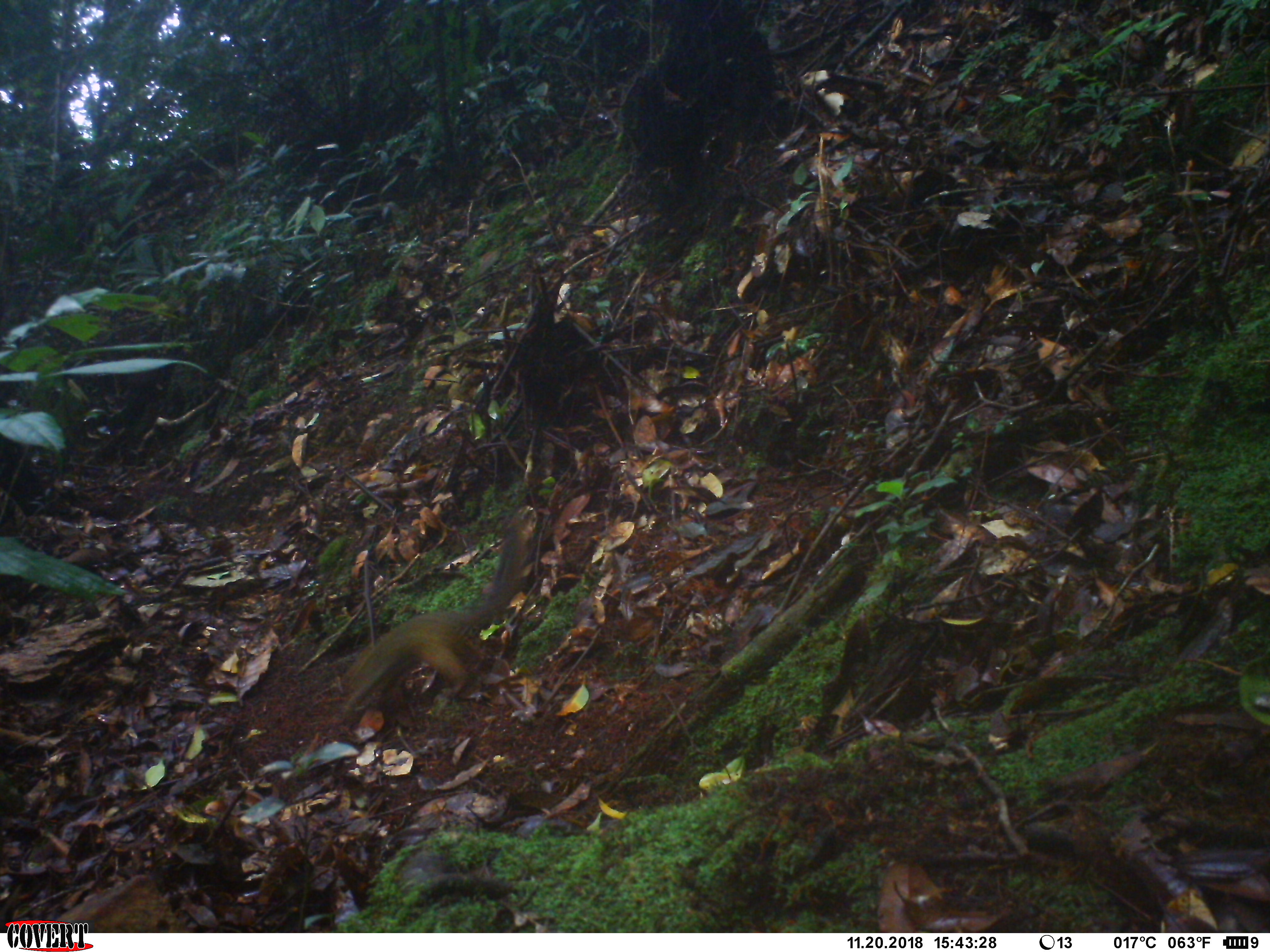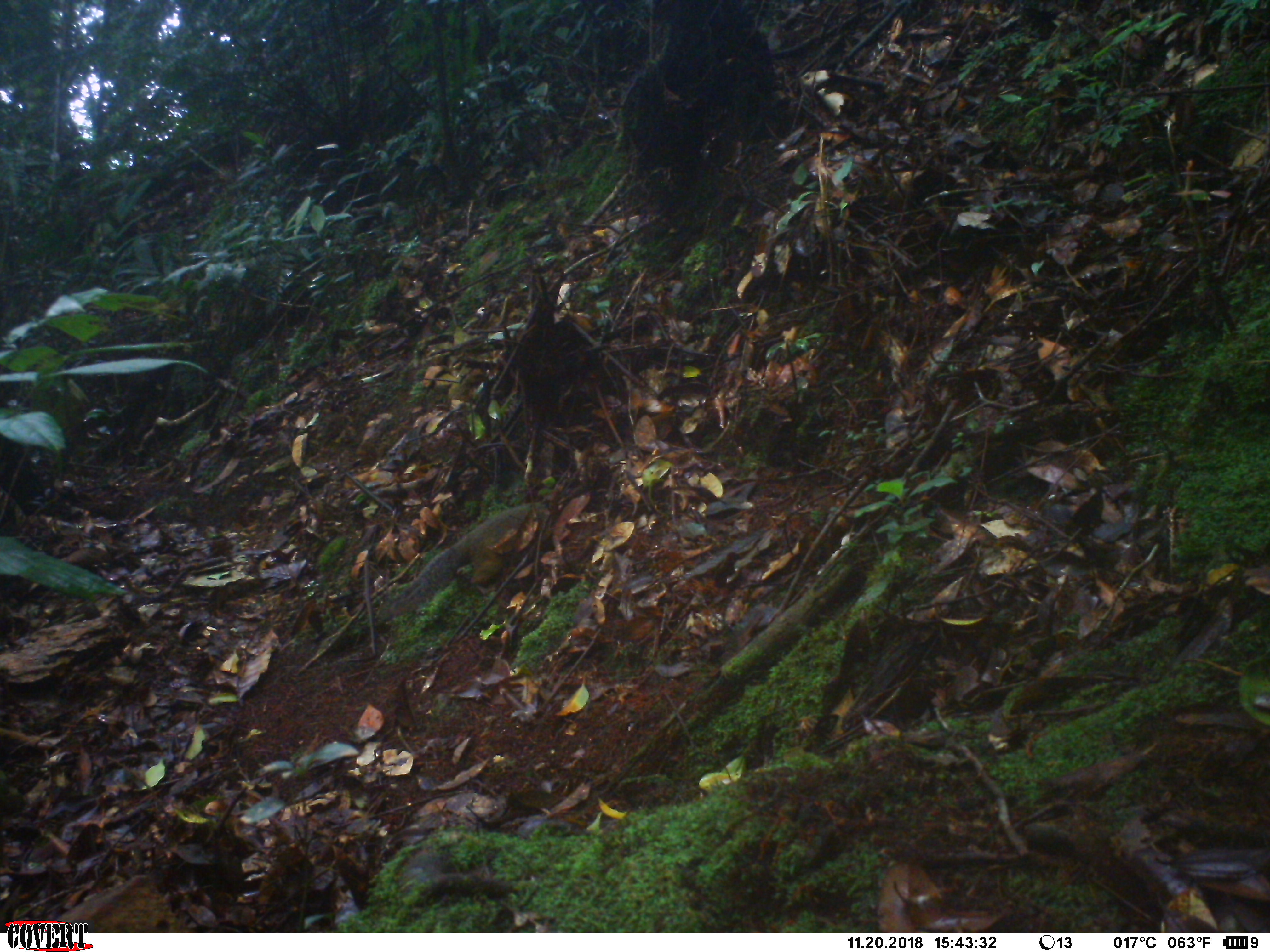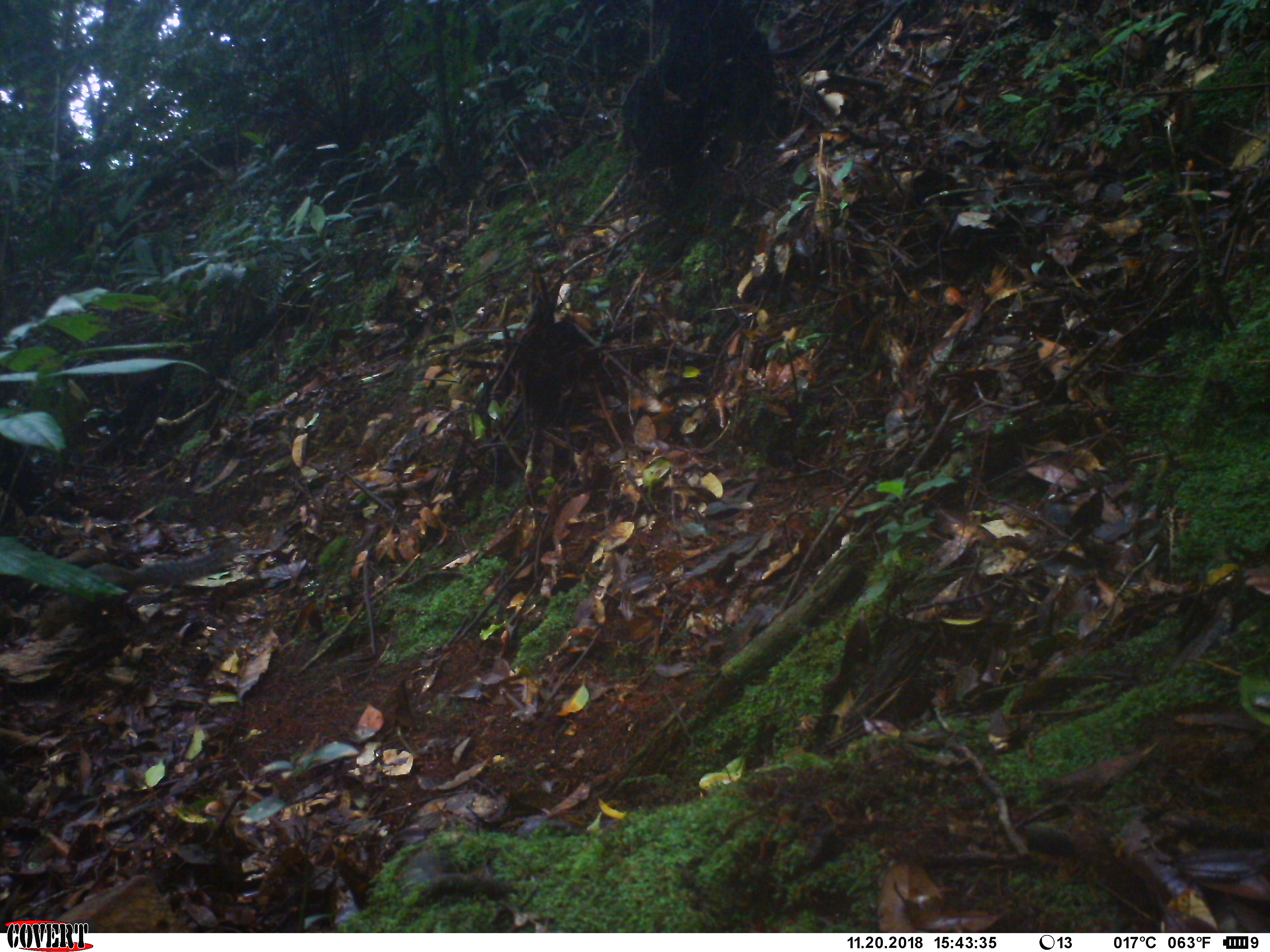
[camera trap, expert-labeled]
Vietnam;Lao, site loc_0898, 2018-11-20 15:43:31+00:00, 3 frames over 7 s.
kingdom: Animalia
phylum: Chordata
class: Mammalia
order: Rodentia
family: Sciuridae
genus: Dremomys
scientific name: Dremomys rufigenis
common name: red-cheeked squirrel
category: red cheeked squirrel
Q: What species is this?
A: Red cheeked squirrel (red-cheeked squirrel) (Dremomys rufigenis).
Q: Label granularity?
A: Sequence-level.